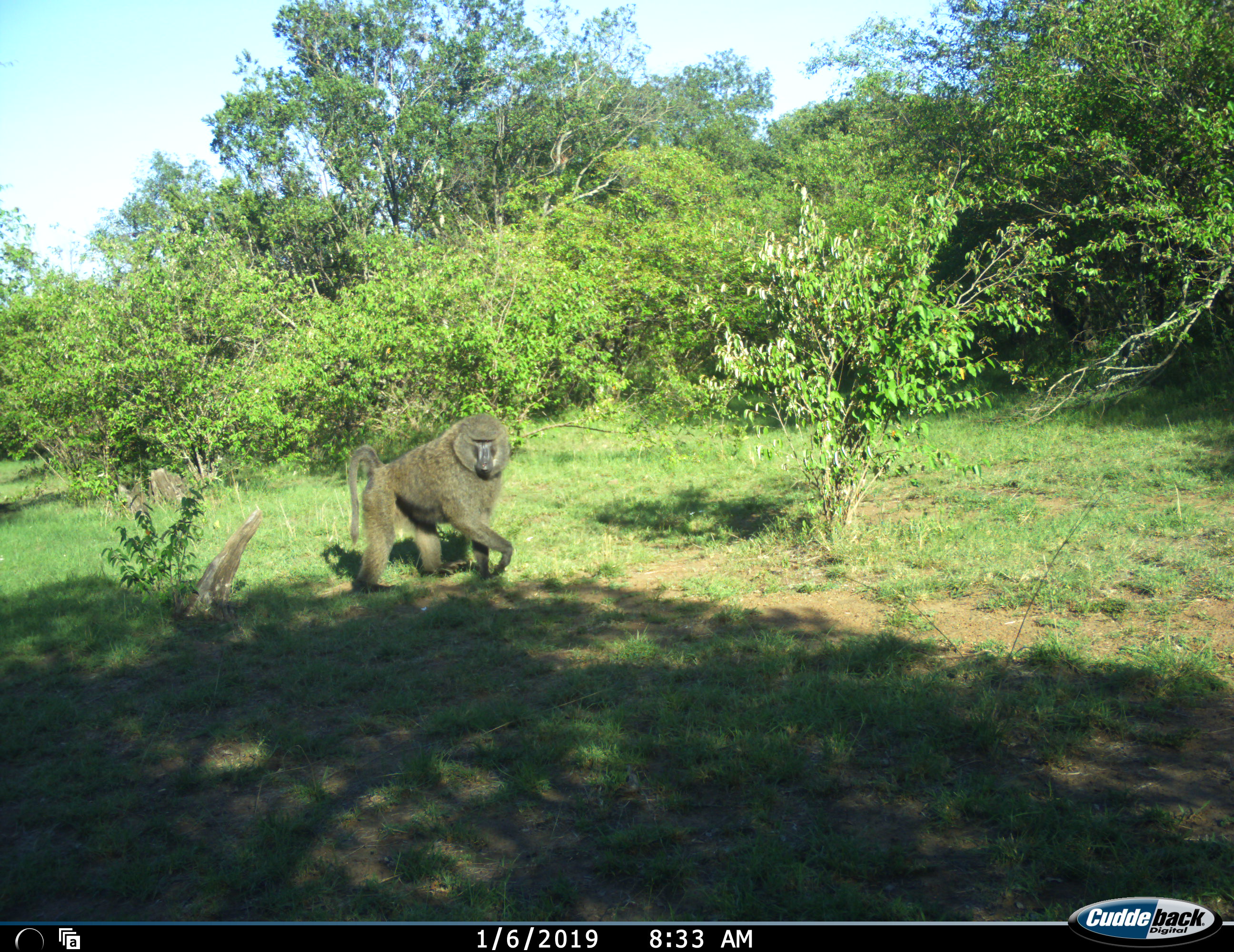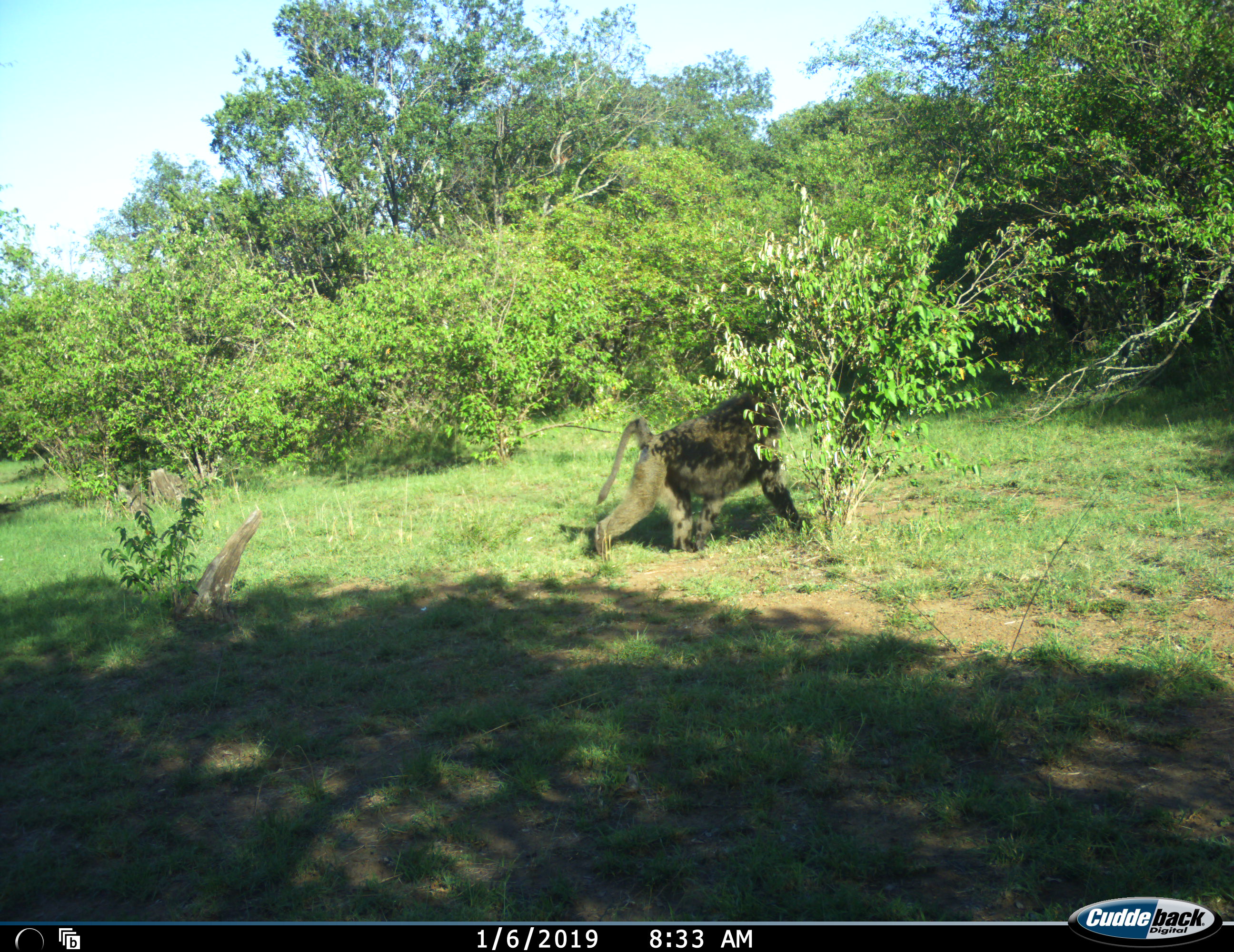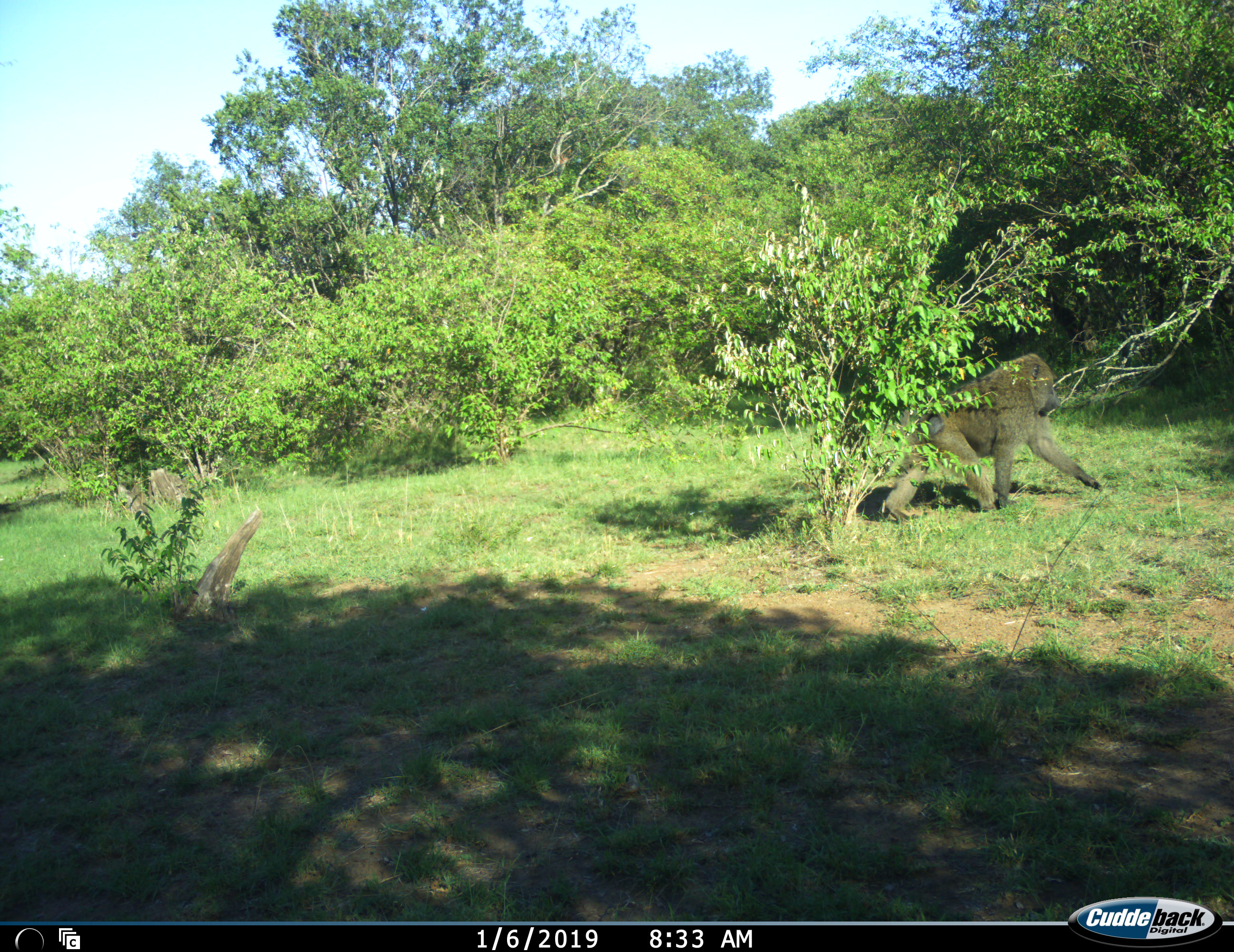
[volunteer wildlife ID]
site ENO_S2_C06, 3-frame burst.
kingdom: Animalia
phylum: Chordata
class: Mammalia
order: Primates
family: Cercopithecidae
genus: Papio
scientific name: Papio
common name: baboon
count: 1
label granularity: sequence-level